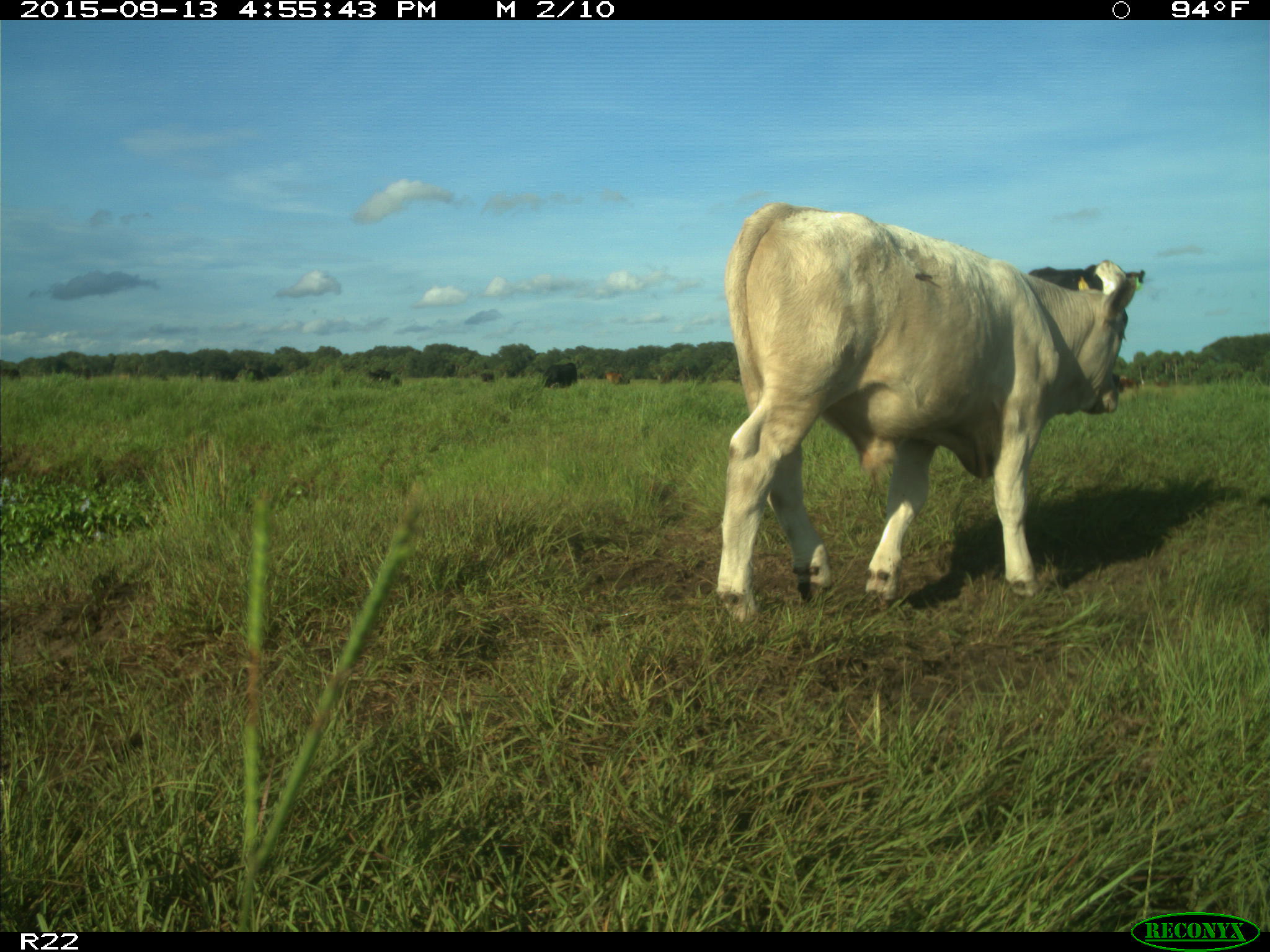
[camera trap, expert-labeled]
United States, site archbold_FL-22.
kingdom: Animalia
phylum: Chordata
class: Mammalia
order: Artiodactyla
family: Bovidae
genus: Bos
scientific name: Bos taurus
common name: domestic cow